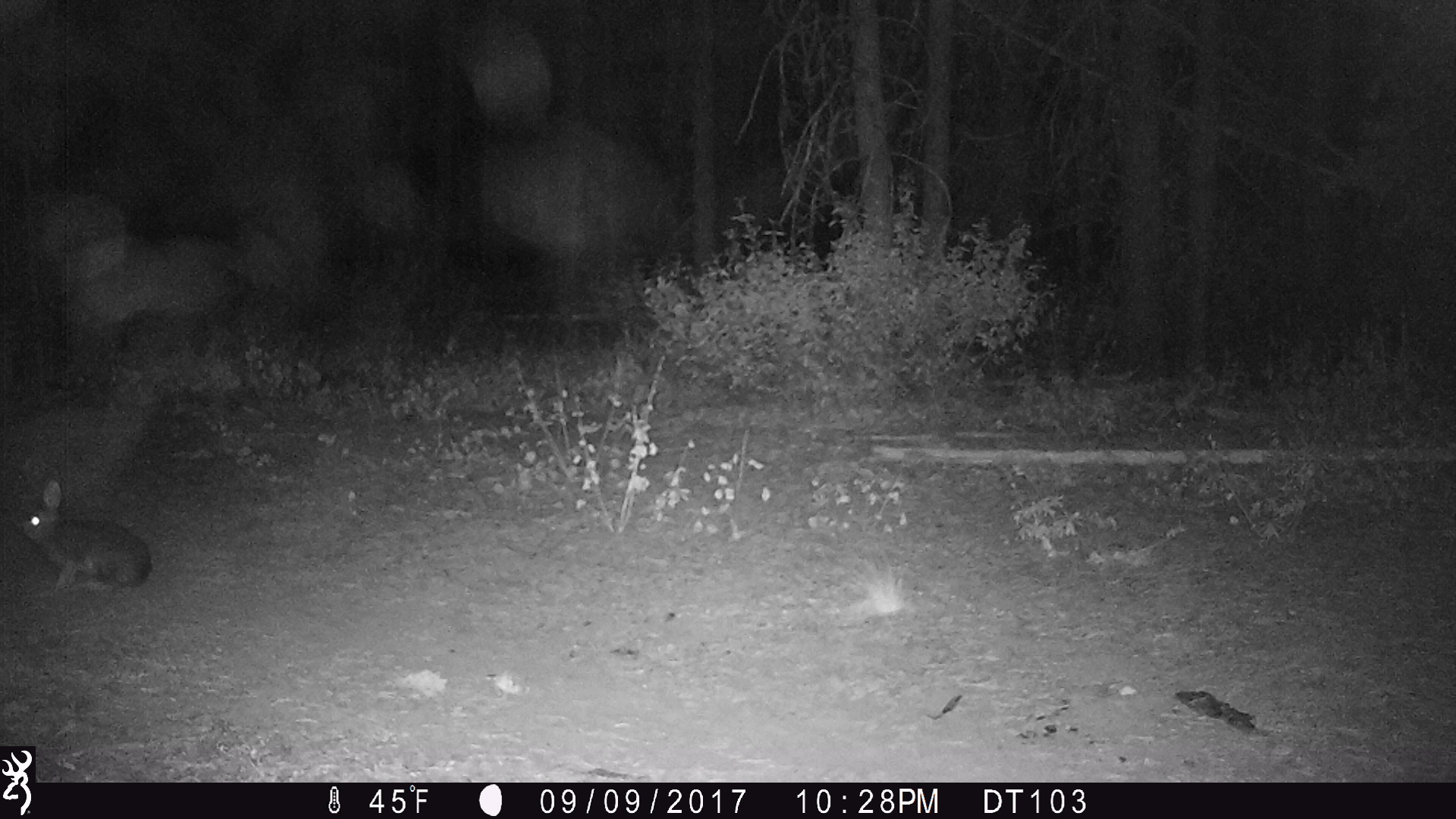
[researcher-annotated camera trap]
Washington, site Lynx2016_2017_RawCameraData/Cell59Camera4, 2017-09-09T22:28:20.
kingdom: Animalia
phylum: Chordata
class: Mammalia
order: Lagomorpha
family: Leporidae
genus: Lepus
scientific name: Lepus americanus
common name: snowshoe hare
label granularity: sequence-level